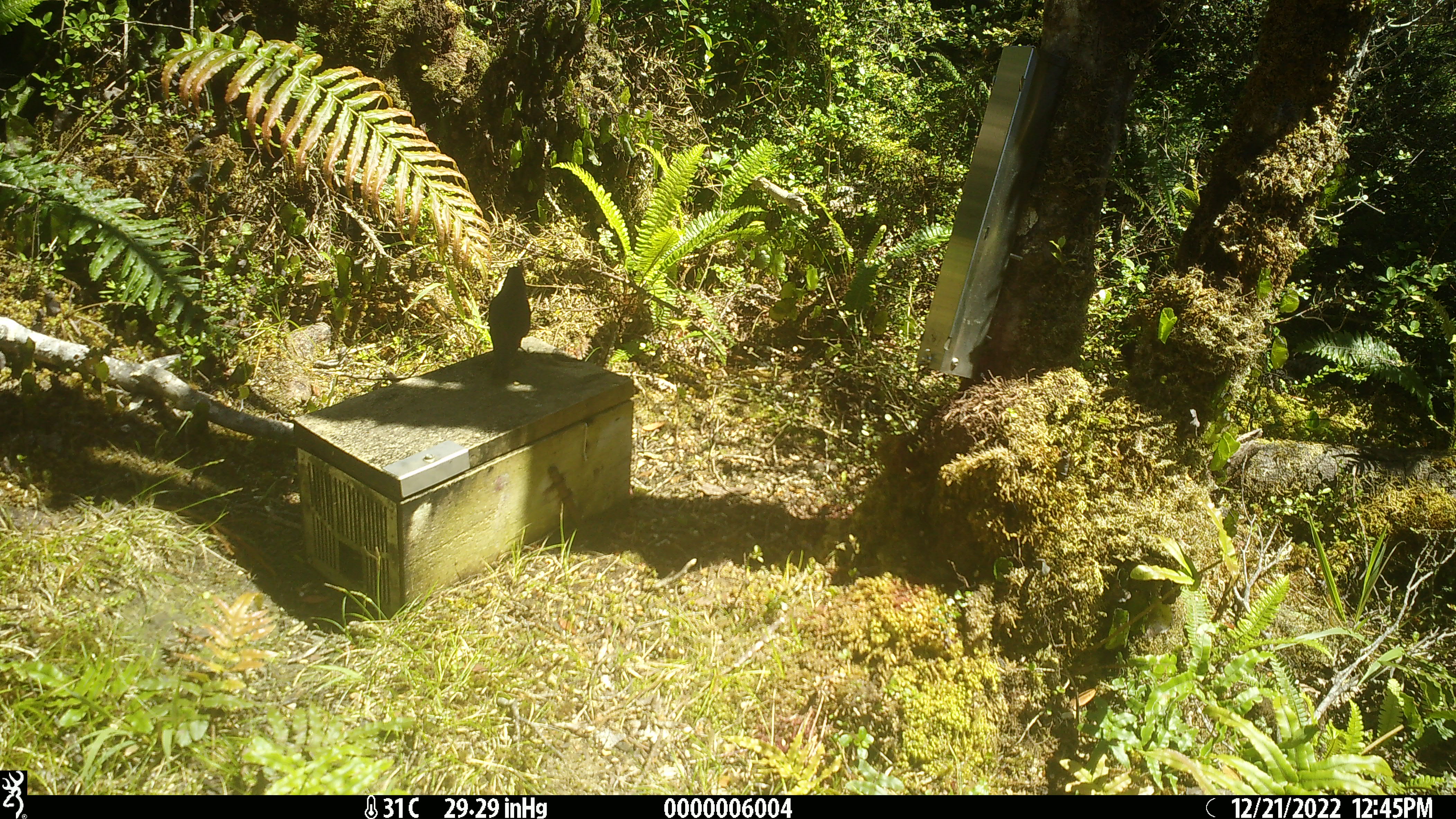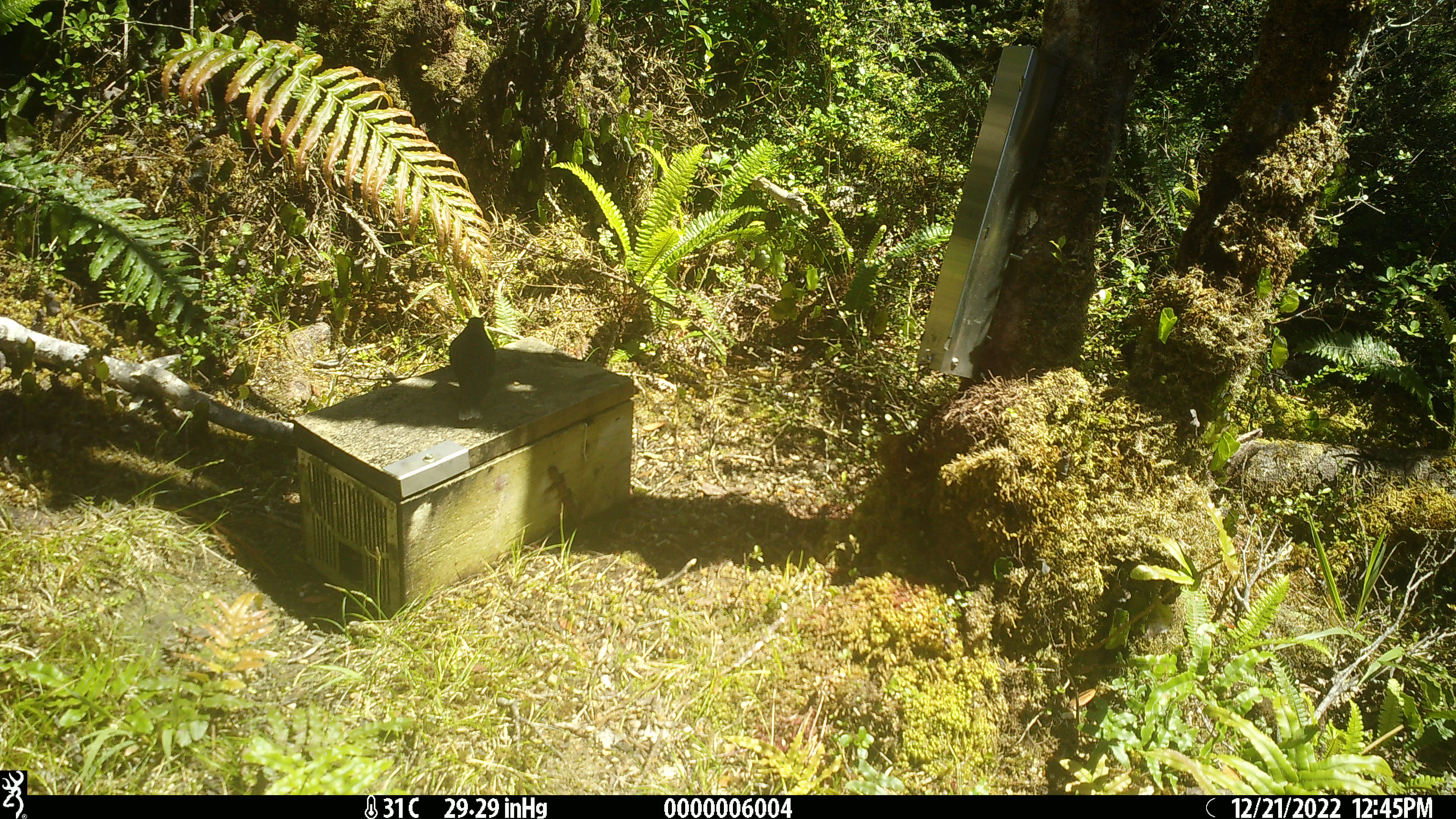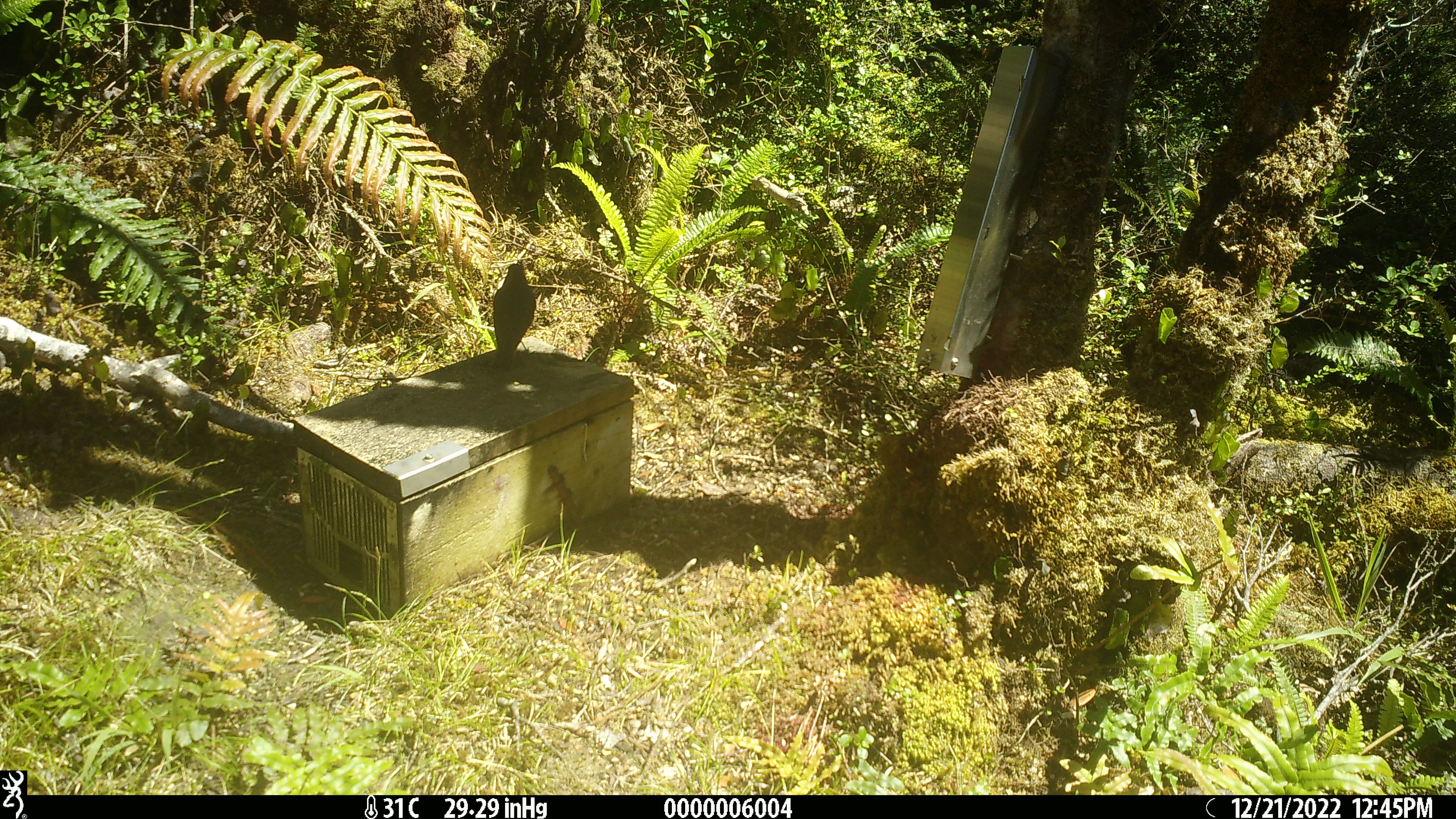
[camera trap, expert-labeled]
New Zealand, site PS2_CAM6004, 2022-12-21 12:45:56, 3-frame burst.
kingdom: Animalia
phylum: Chordata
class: Aves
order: Passeriformes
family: Petroicidae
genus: Petroica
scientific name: Petroica australis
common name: new zealand robin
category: robin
Robin (new zealand robin) (Petroica australis).